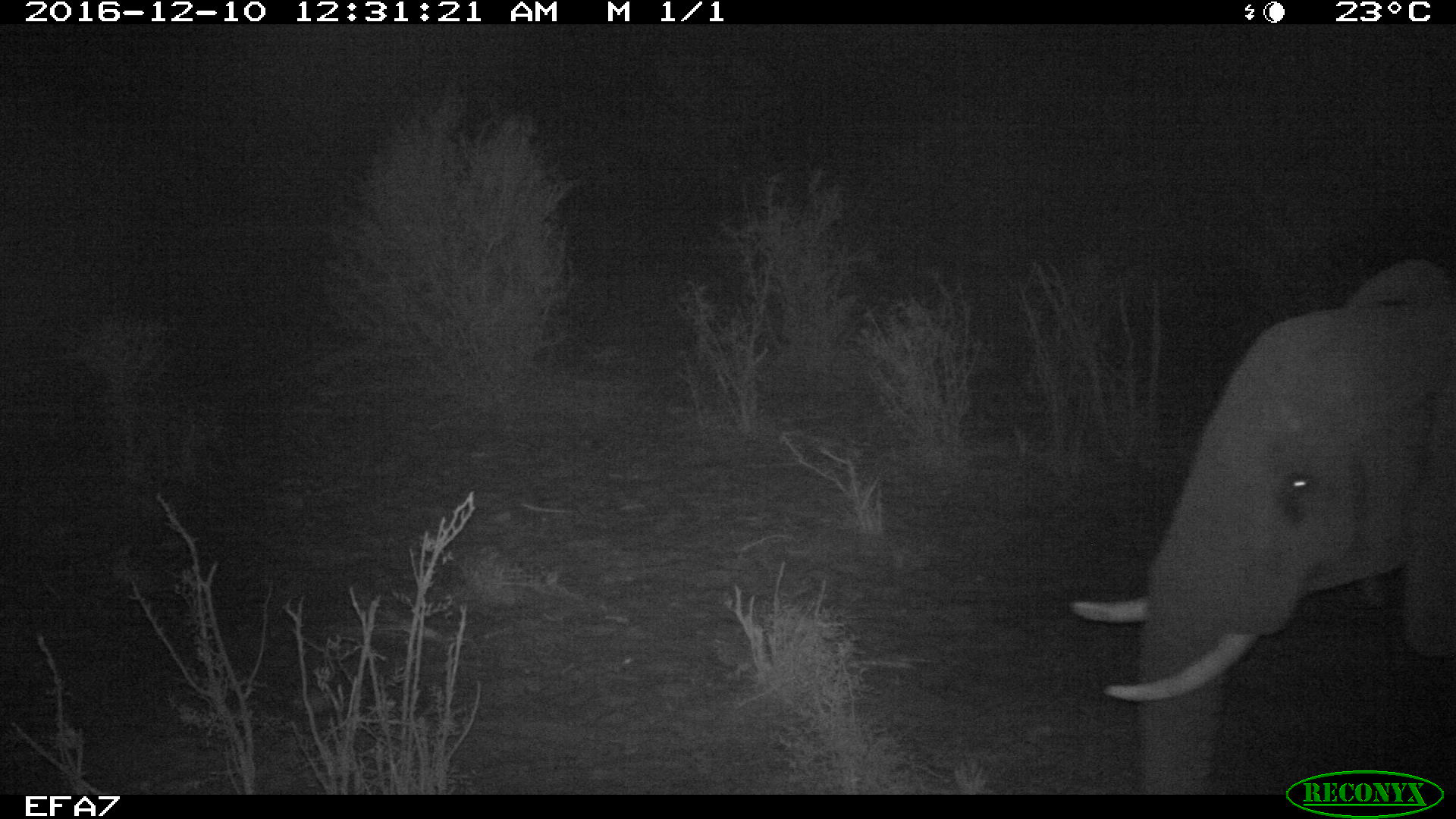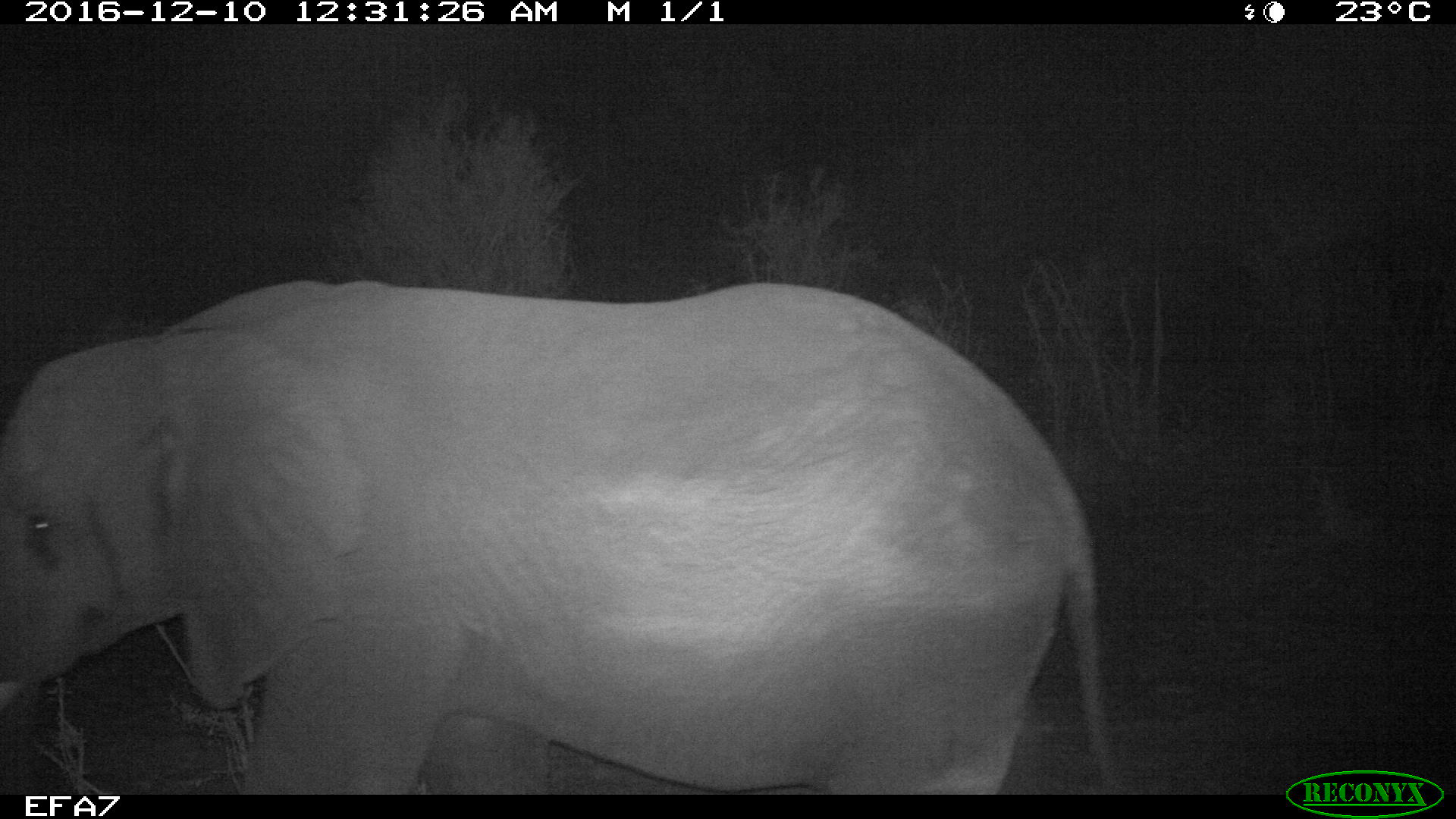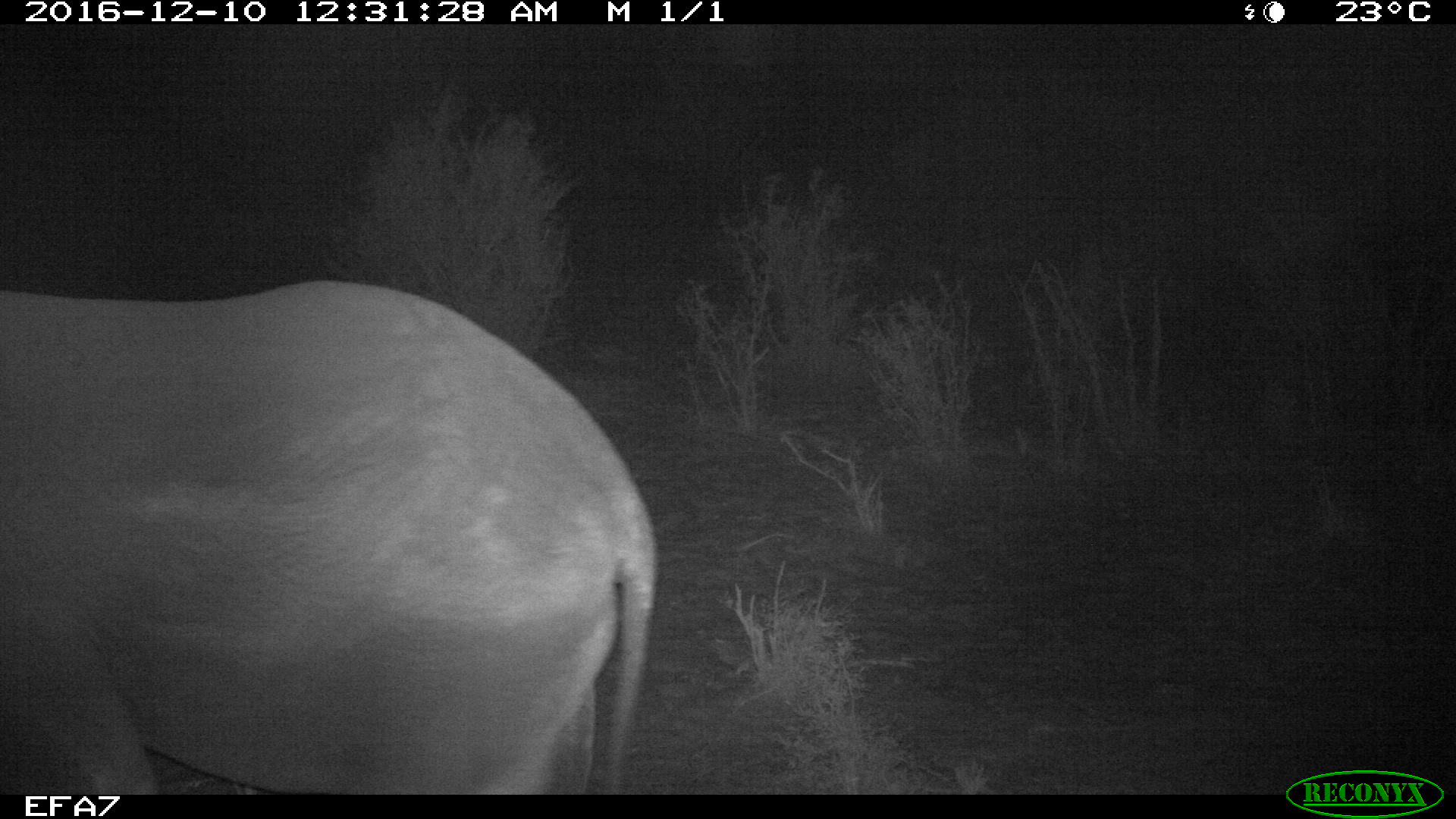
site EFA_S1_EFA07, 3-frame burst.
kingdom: Animalia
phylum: Chordata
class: Mammalia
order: Proboscidea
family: Elephantidae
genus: Loxodonta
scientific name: Loxodonta africana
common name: african bush elephant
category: elephant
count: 1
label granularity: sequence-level